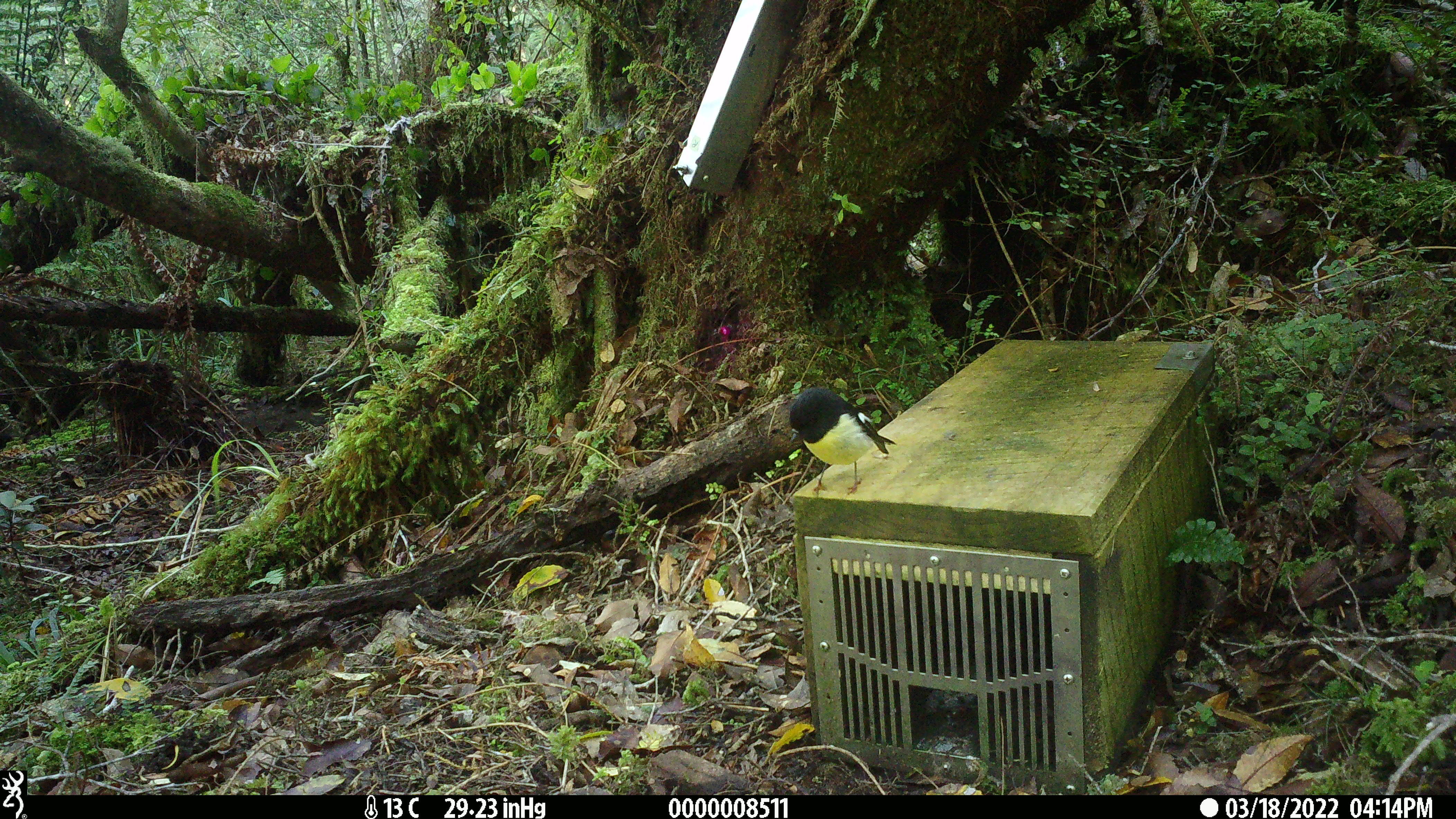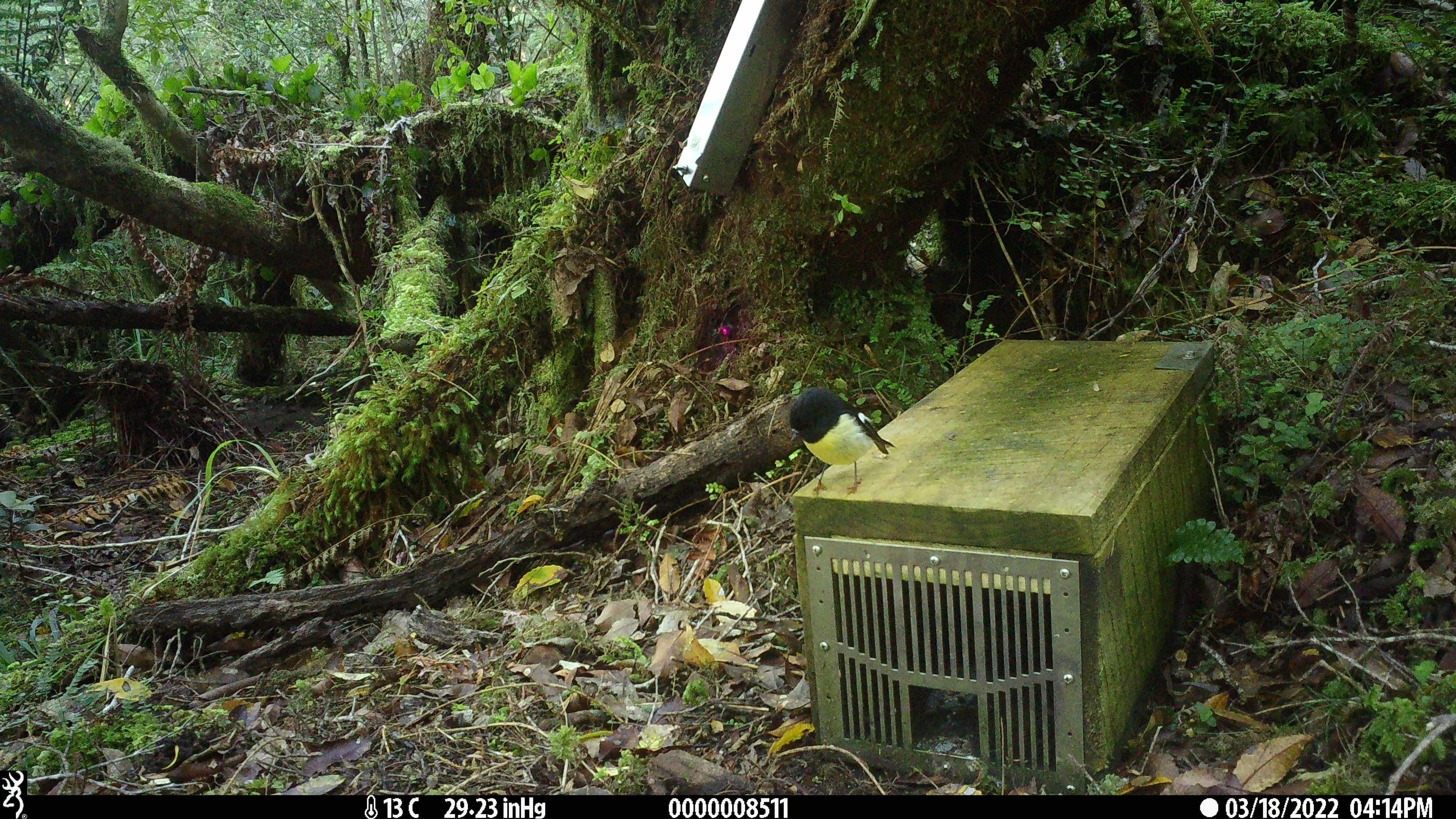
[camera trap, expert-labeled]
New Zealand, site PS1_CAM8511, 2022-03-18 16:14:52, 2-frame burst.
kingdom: Animalia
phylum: Chordata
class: Aves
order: Passeriformes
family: Petroicidae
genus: Petroica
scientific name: Petroica macrocephala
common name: tomtit